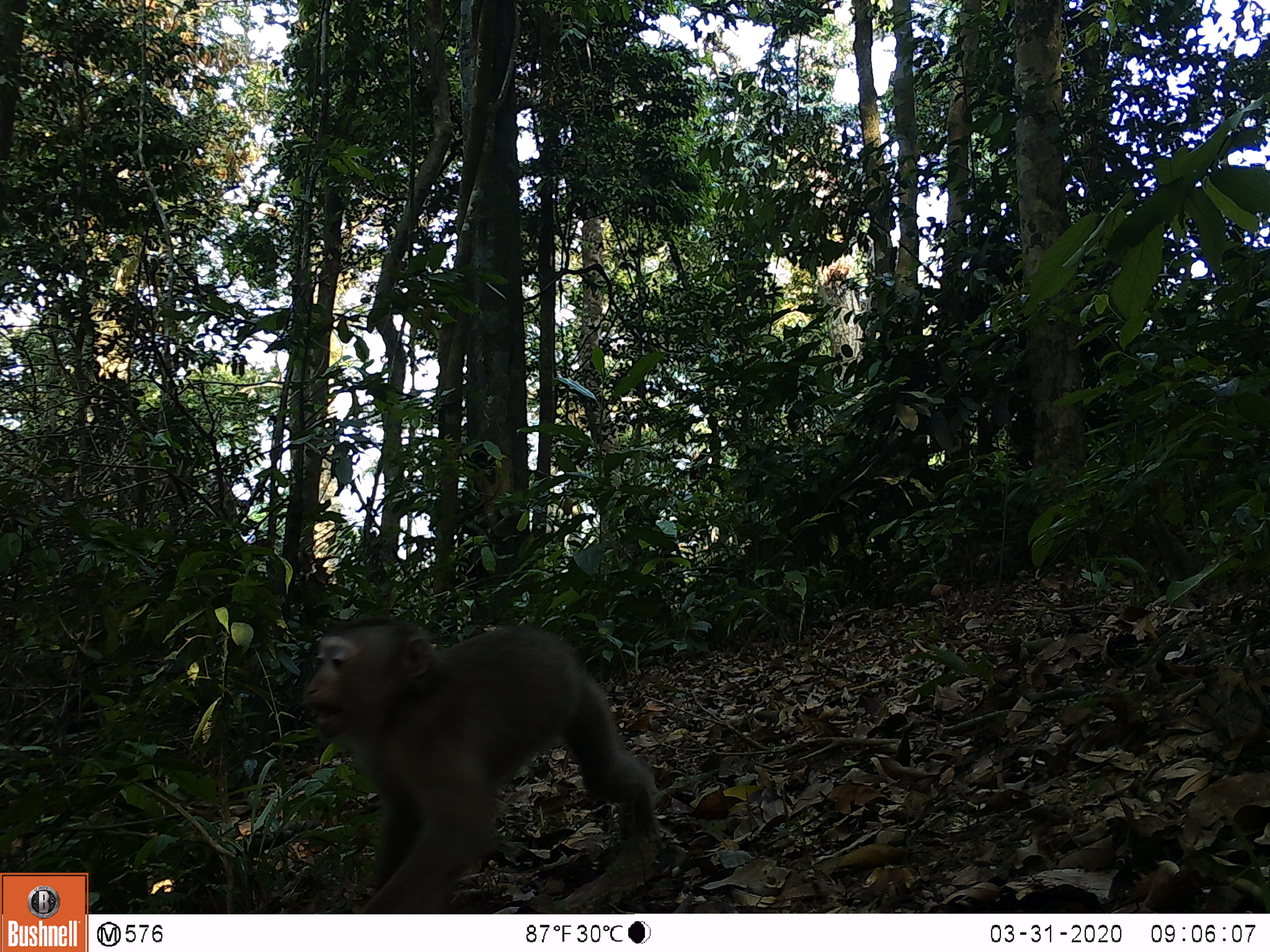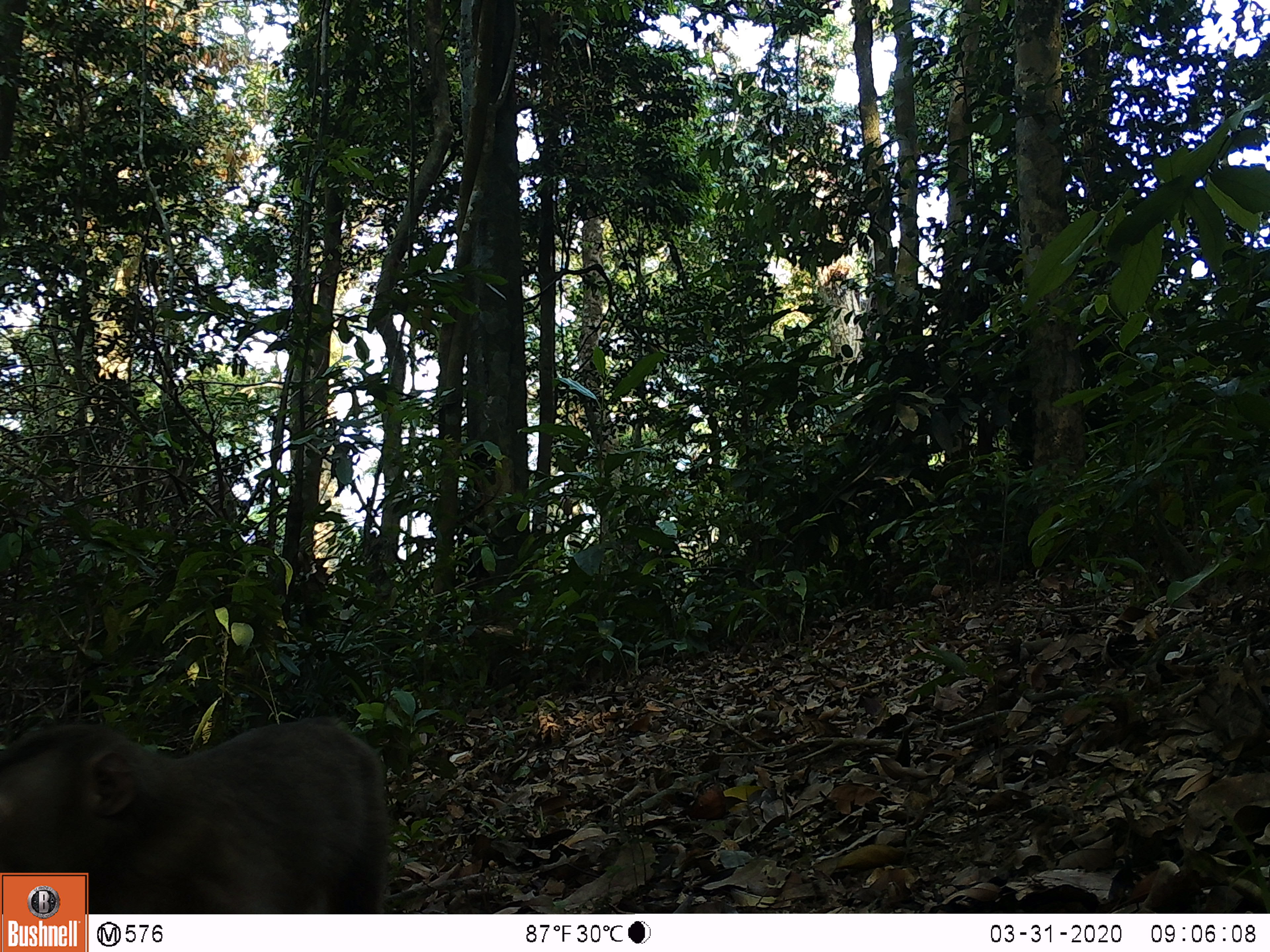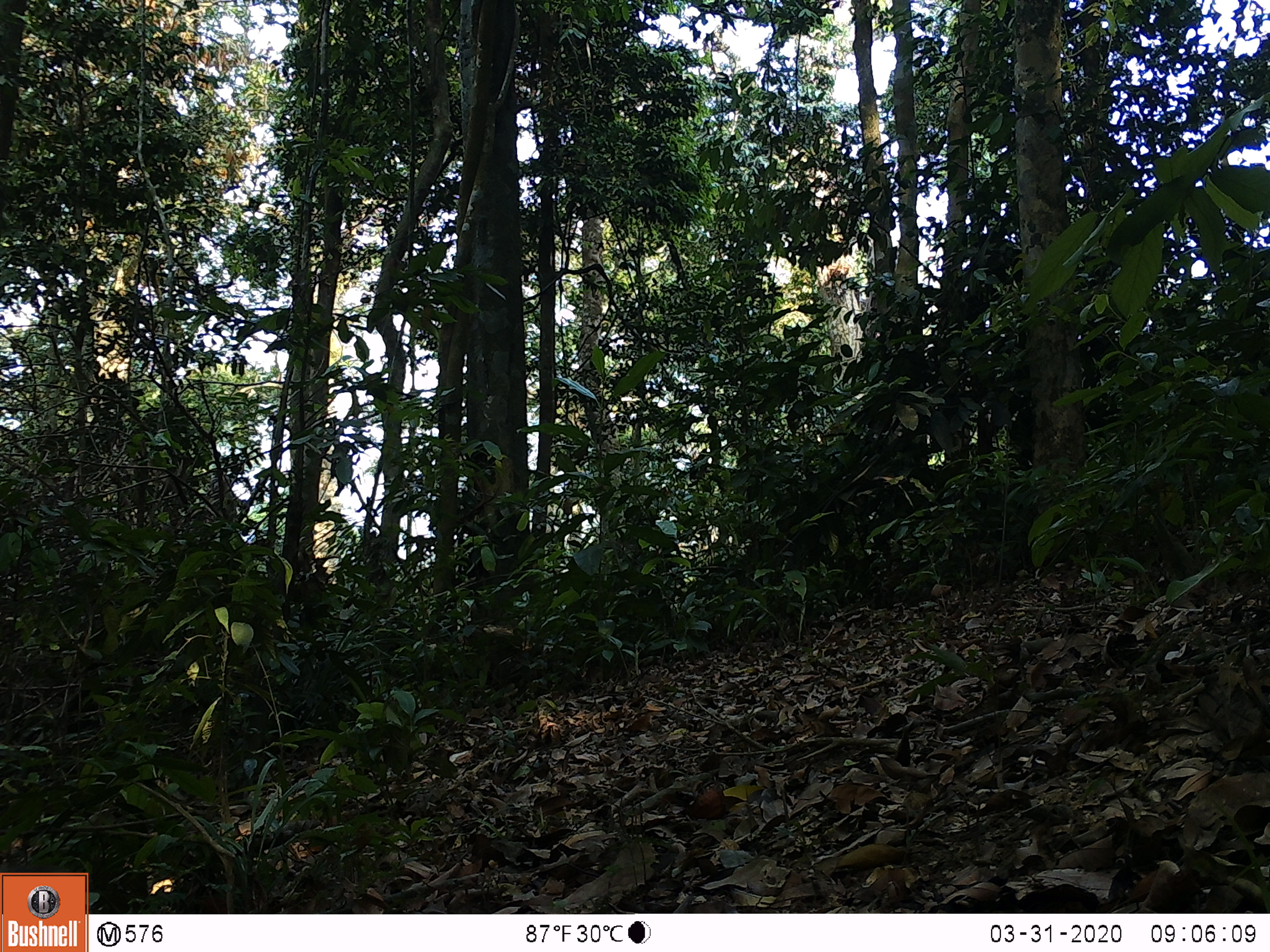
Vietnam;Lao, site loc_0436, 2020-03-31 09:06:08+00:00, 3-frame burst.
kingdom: Animalia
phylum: Chordata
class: Mammalia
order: Primates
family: Cercopithecidae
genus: Macaca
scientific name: Macaca nemestrina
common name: pig-tailed macaque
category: pig tailed macaque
Pig tailed macaque (pig-tailed macaque) (Macaca nemestrina). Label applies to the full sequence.